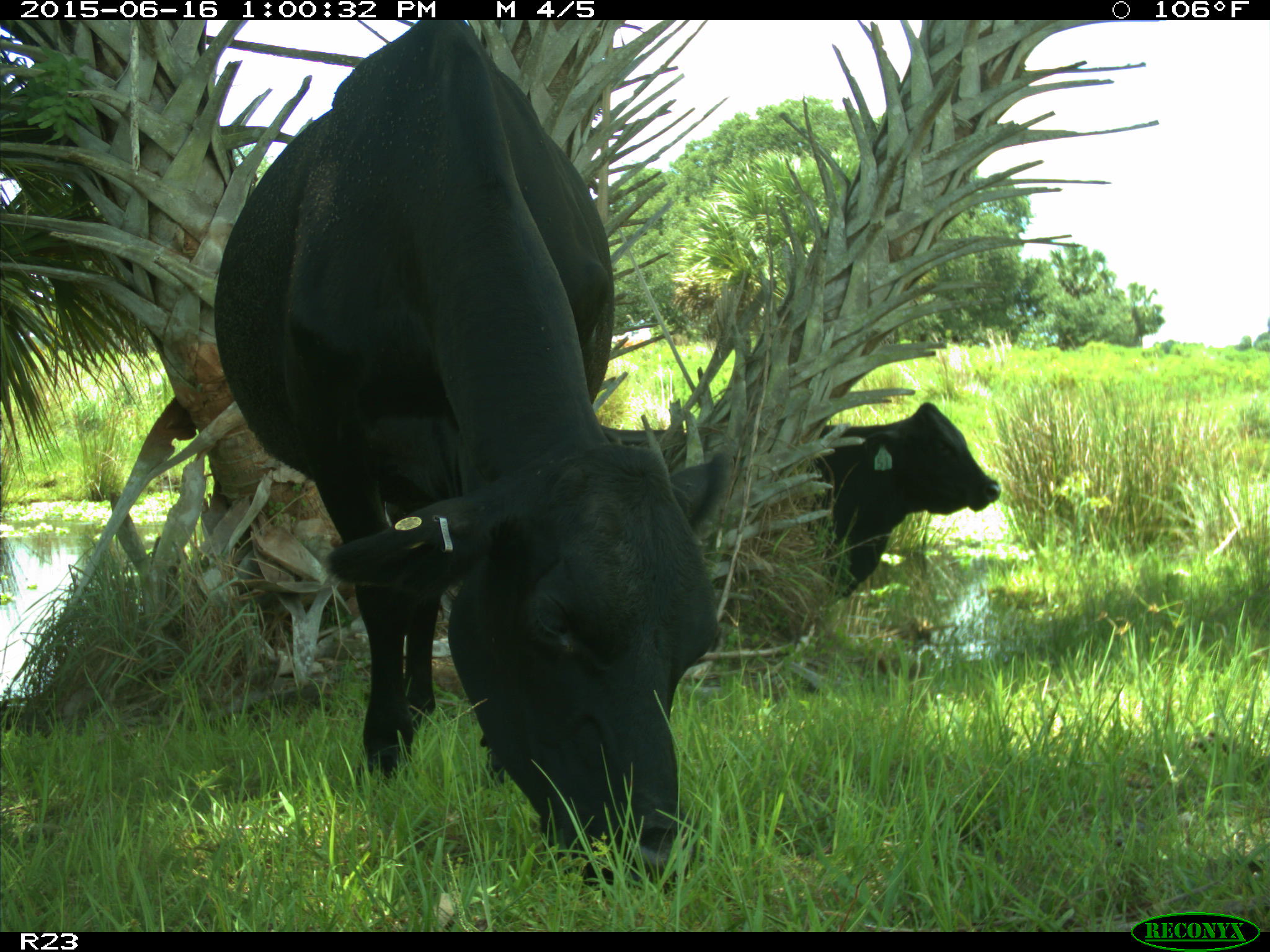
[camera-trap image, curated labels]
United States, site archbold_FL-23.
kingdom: Animalia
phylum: Chordata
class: Mammalia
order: Artiodactyla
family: Bovidae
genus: Bos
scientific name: Bos taurus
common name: domestic cow